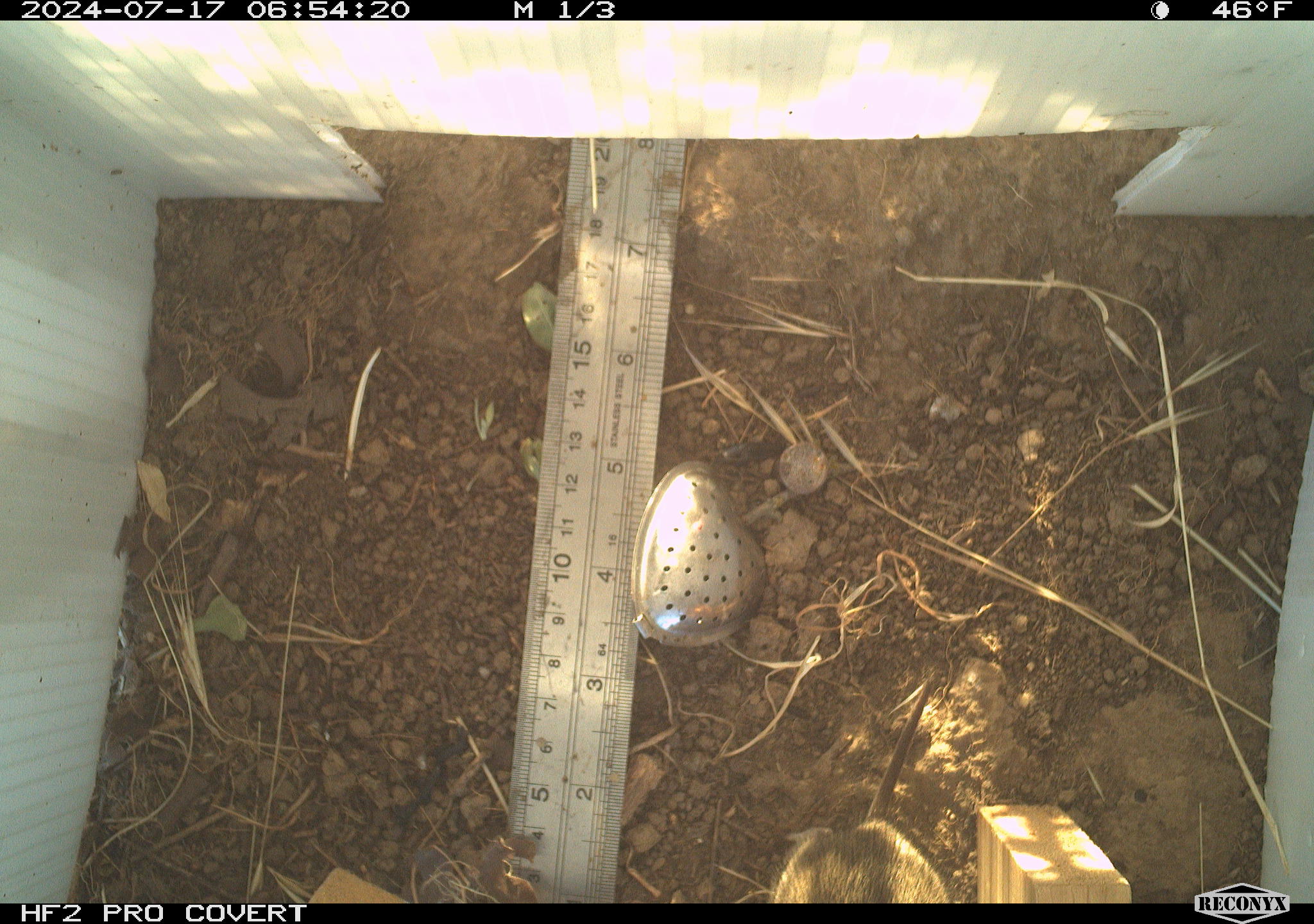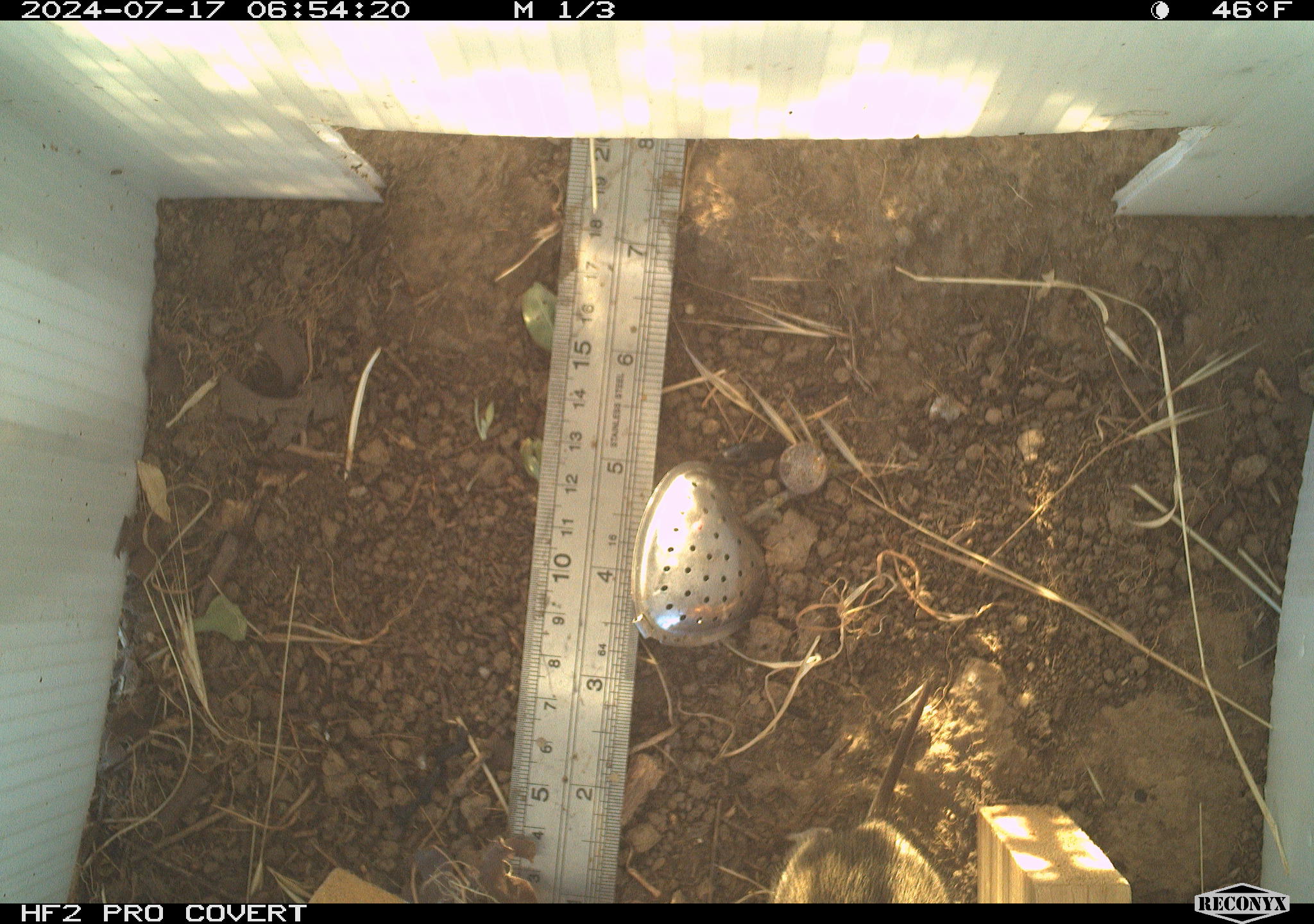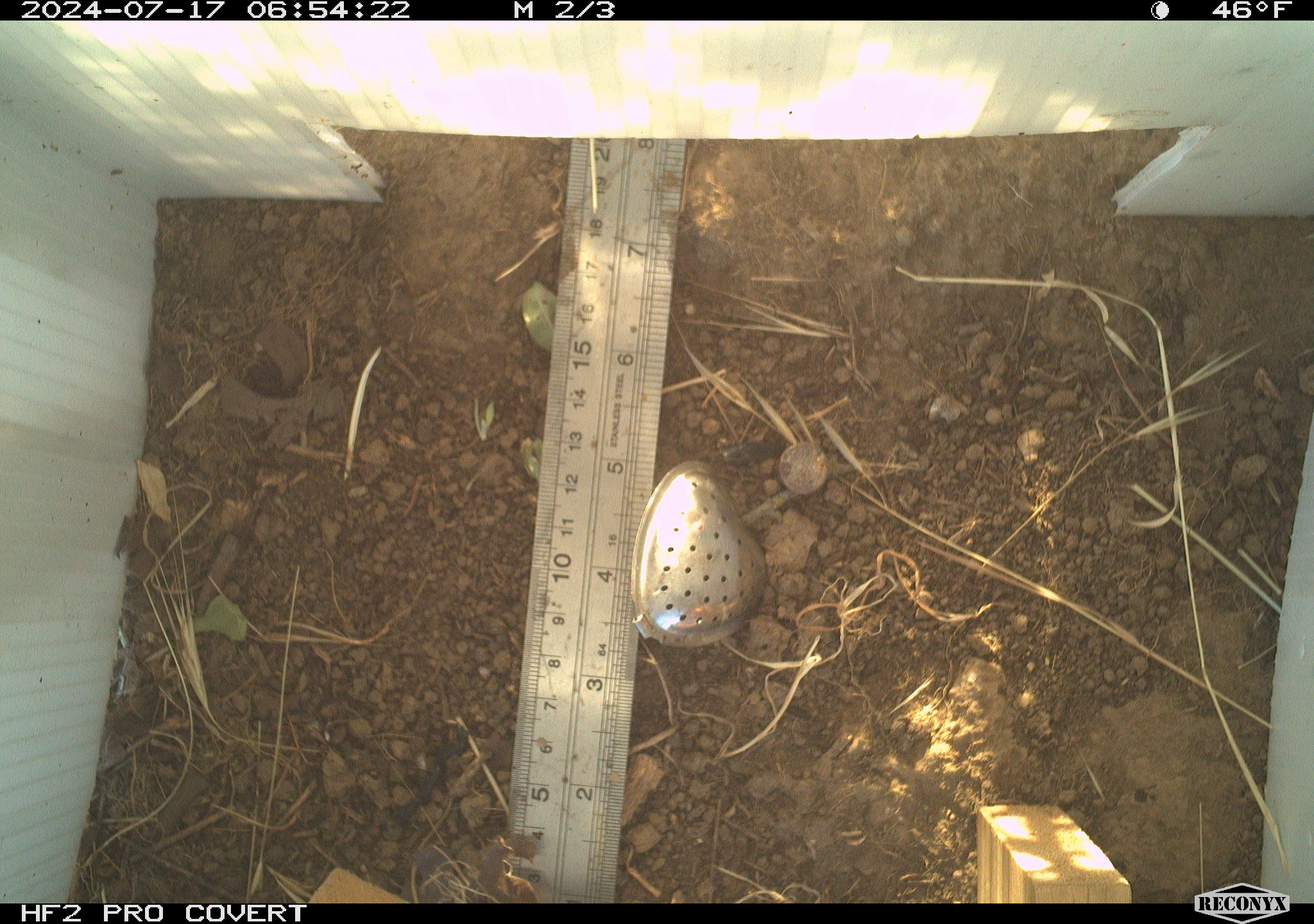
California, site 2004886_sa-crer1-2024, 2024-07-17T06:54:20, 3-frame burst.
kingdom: Animalia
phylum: Chordata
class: Mammalia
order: Rodentia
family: Cricetidae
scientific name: Arvicolinae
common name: voles, lemmings, and muskrats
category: arvicolinae subfamily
Arvicolinae subfamily (voles, lemmings, and muskrats) (Arvicolinae).